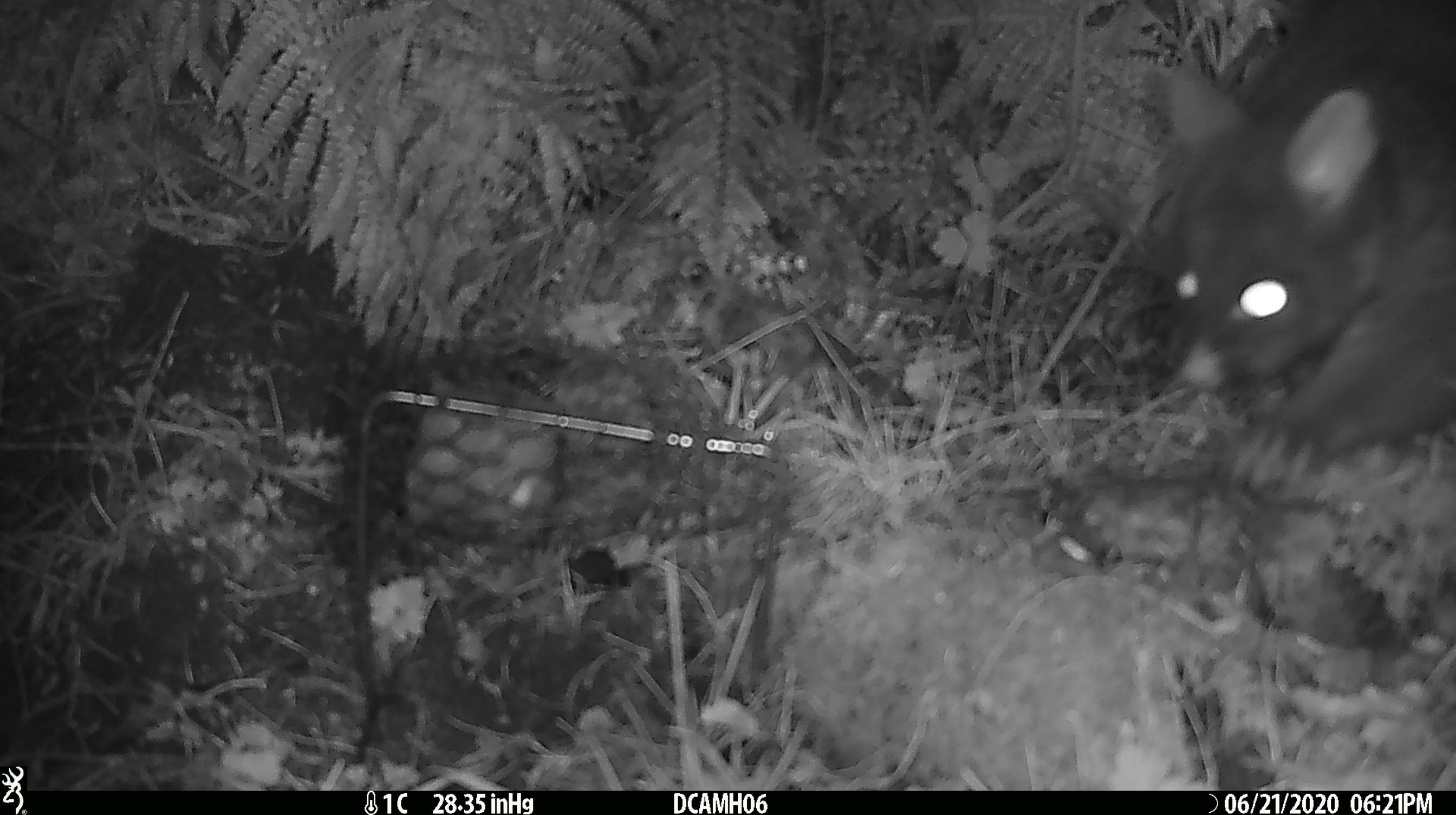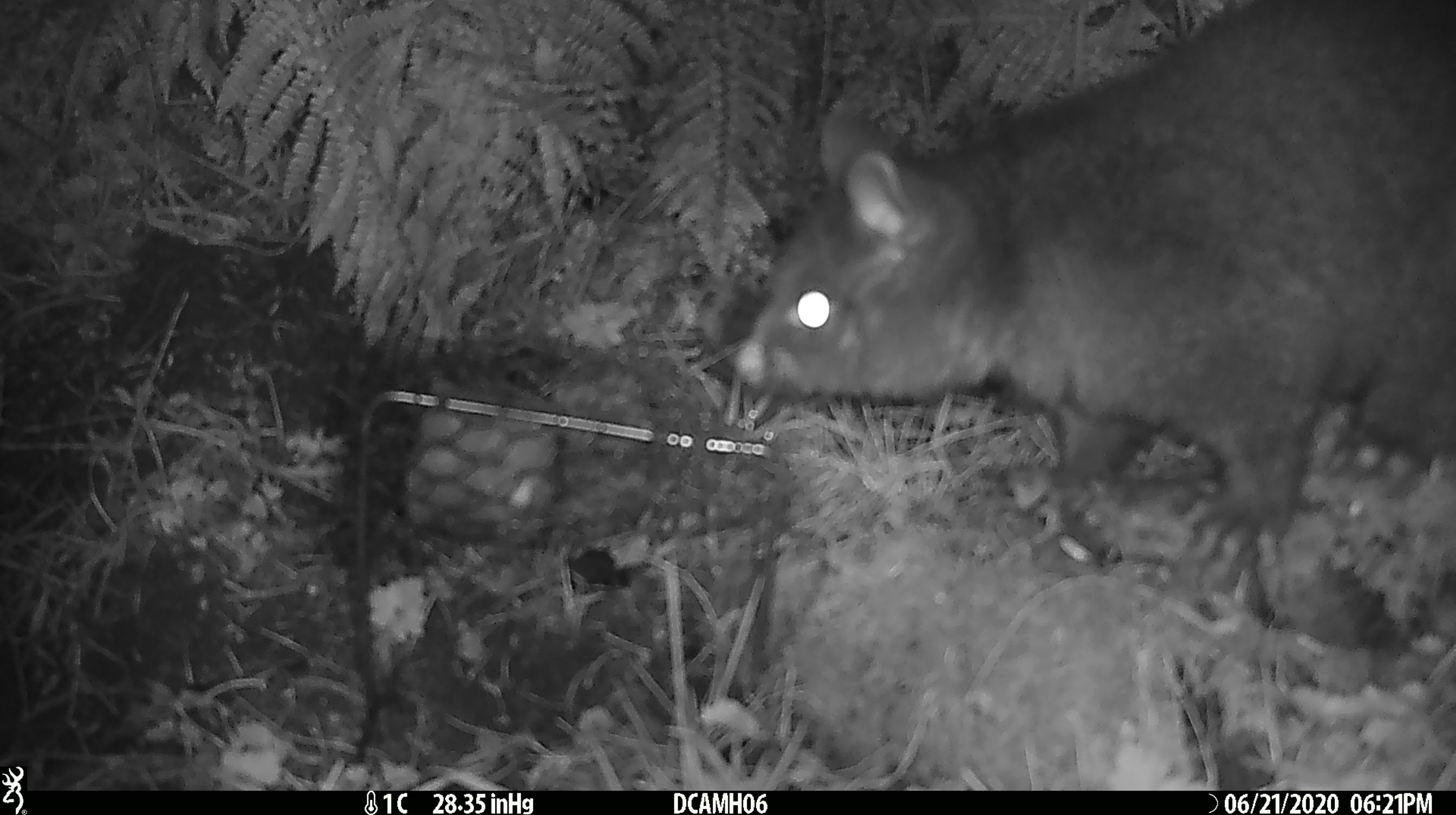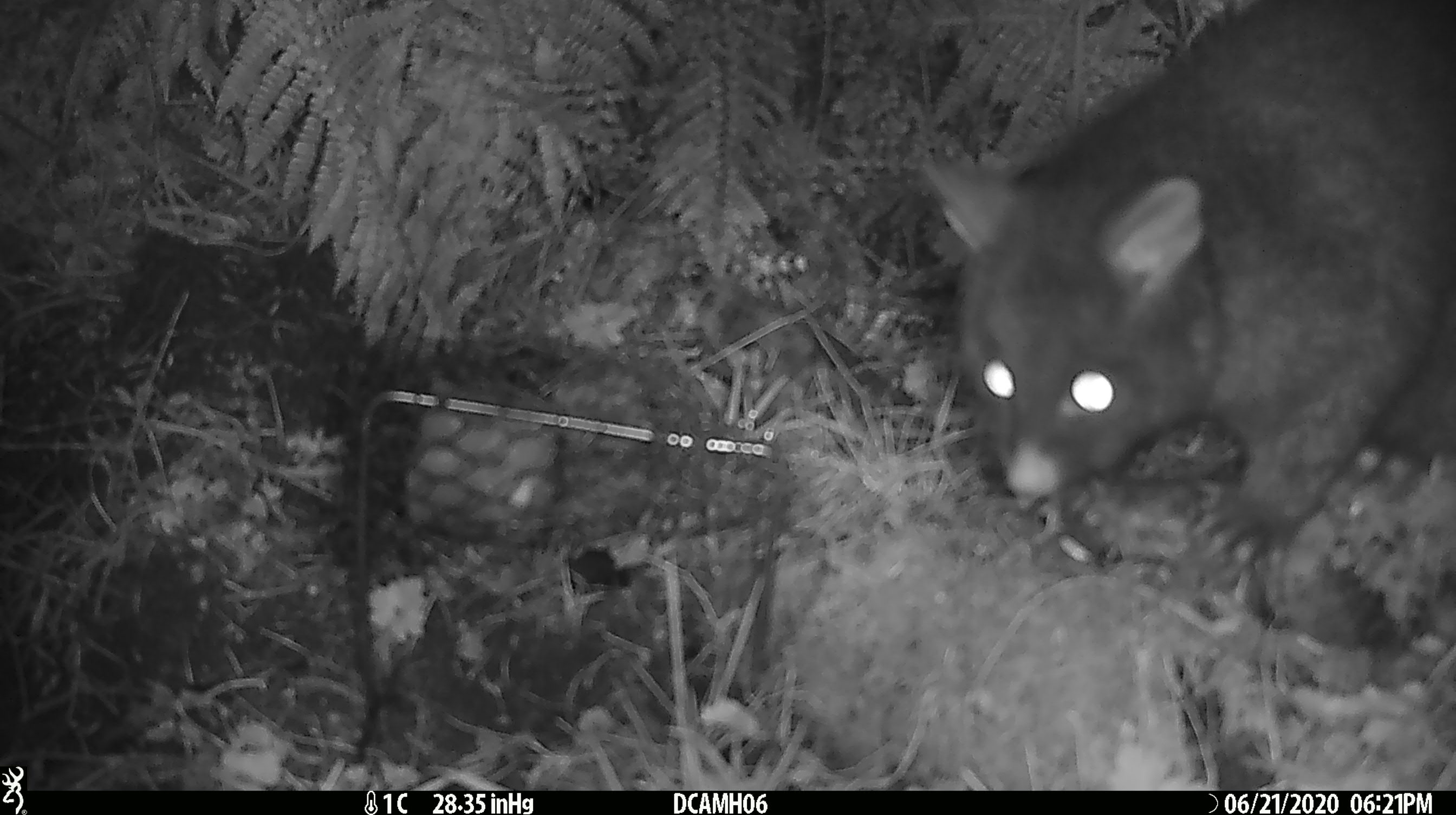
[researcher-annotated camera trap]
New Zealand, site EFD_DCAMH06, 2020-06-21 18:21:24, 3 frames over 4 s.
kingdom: Animalia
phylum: Chordata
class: Mammalia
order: Diprotodontia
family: Phalangeridae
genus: Trichosurus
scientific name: Trichosurus vulpecula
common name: common brushtail possum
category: possum